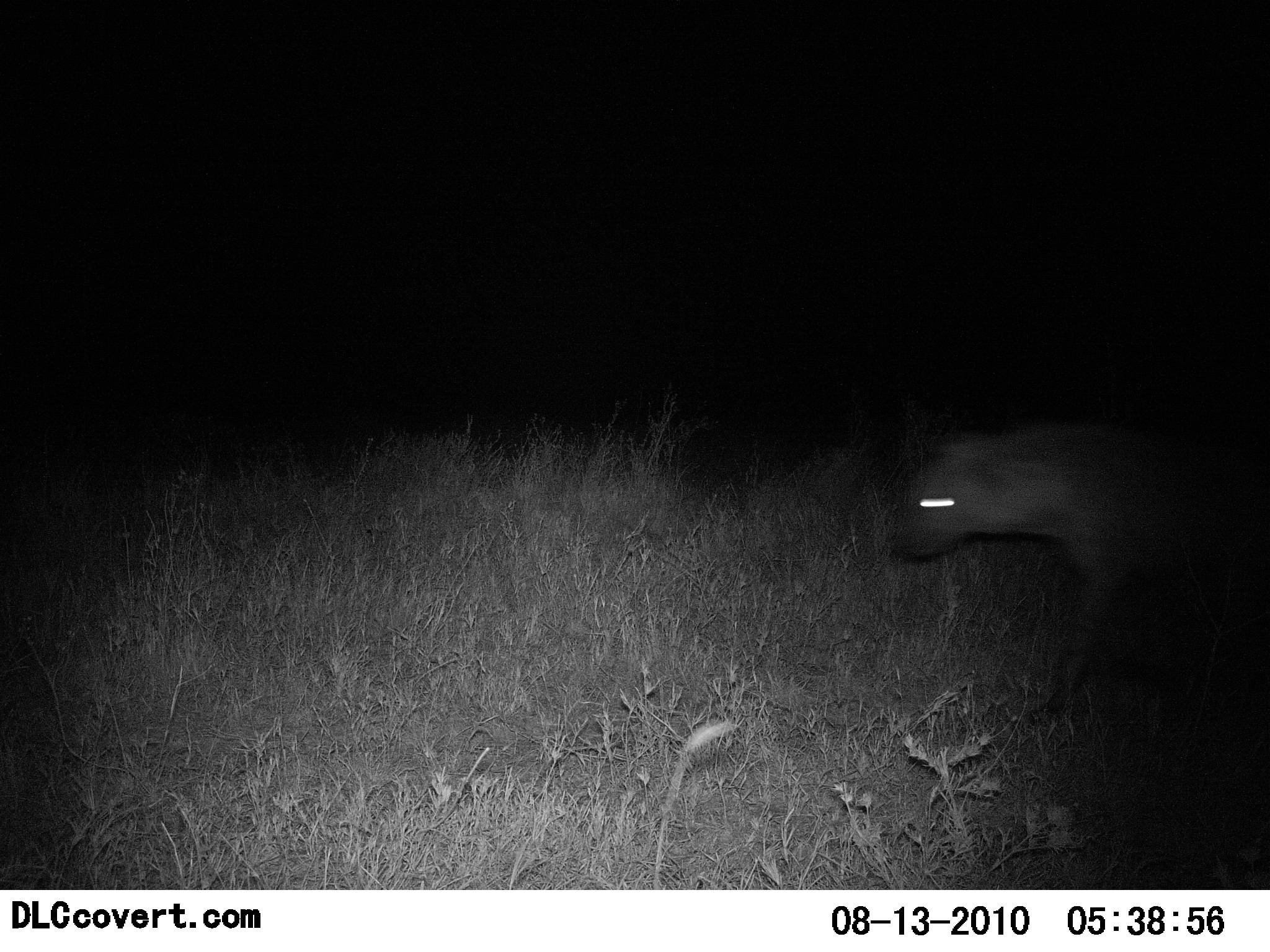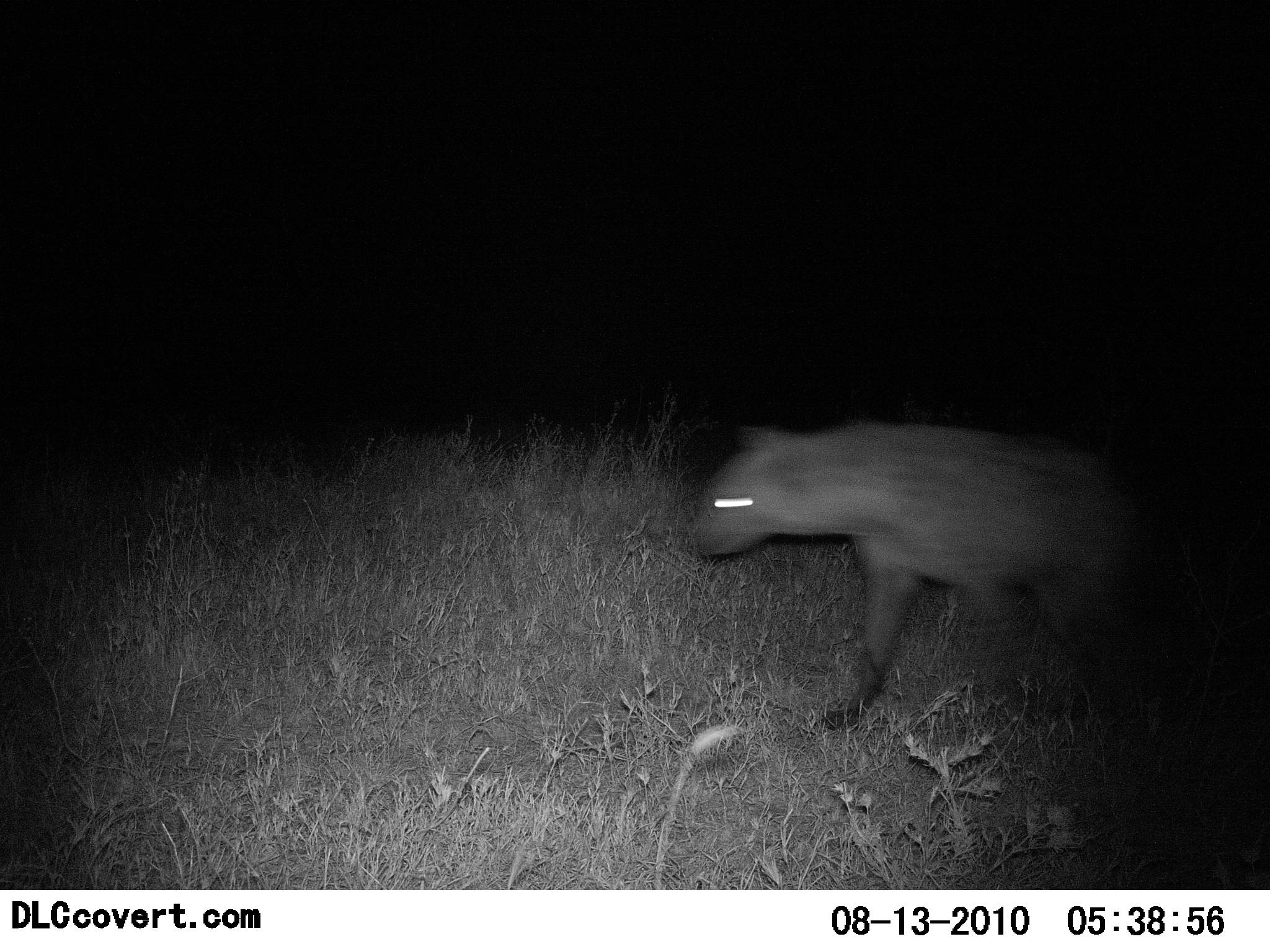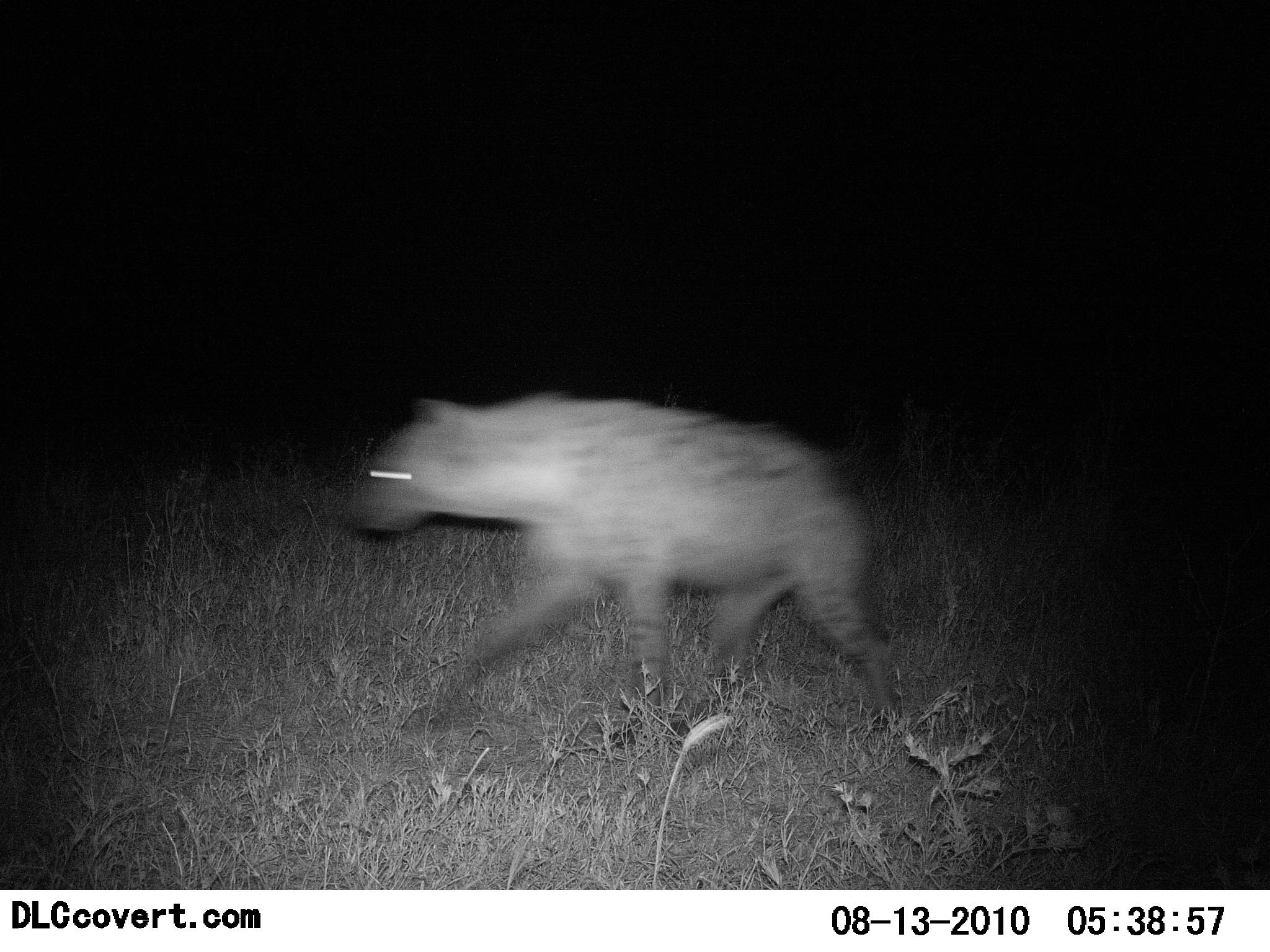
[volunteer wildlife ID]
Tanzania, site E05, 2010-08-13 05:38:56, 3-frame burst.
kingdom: Animalia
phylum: Chordata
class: Mammalia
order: Carnivora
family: Hyaenidae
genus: Crocuta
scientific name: Crocuta crocuta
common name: spotted hyena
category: hyenaspotted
Hyenaspotted (spotted hyena) (Crocuta crocuta), count 1. Behavior (volunteer vote fractions): standing 0%, resting 0%, moving 100%, interacting 0%. Young present (vote fraction): 0%. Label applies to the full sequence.